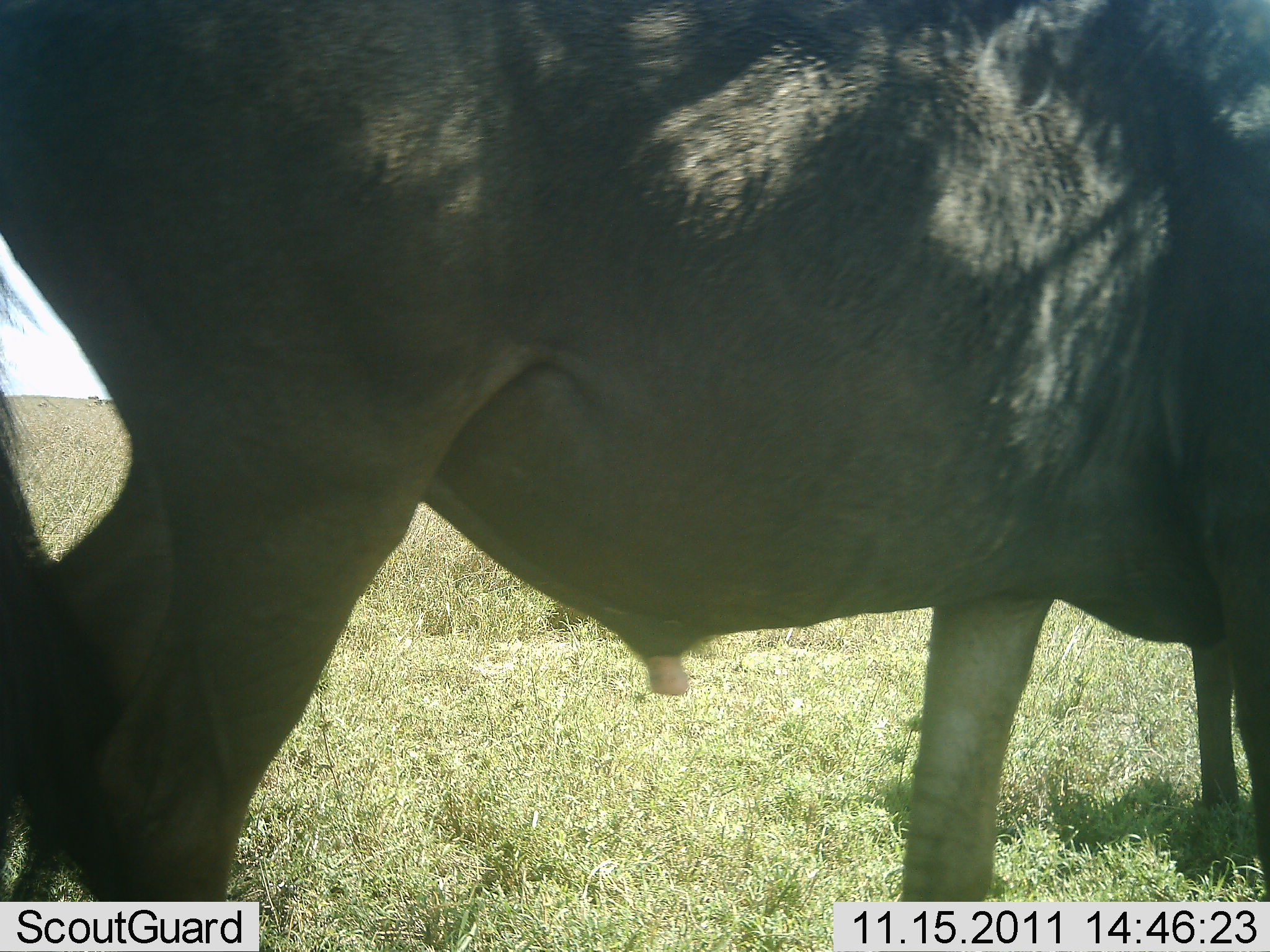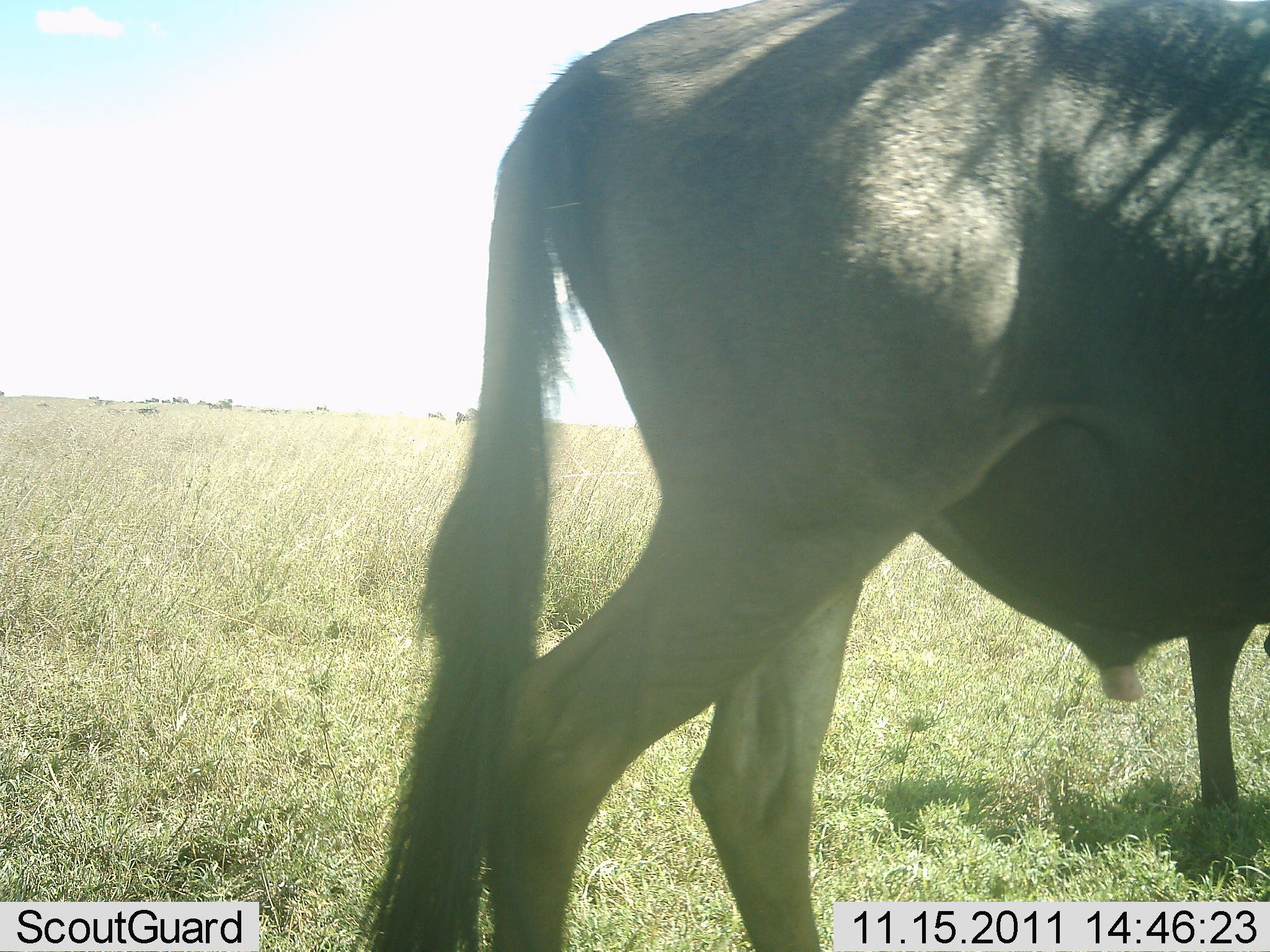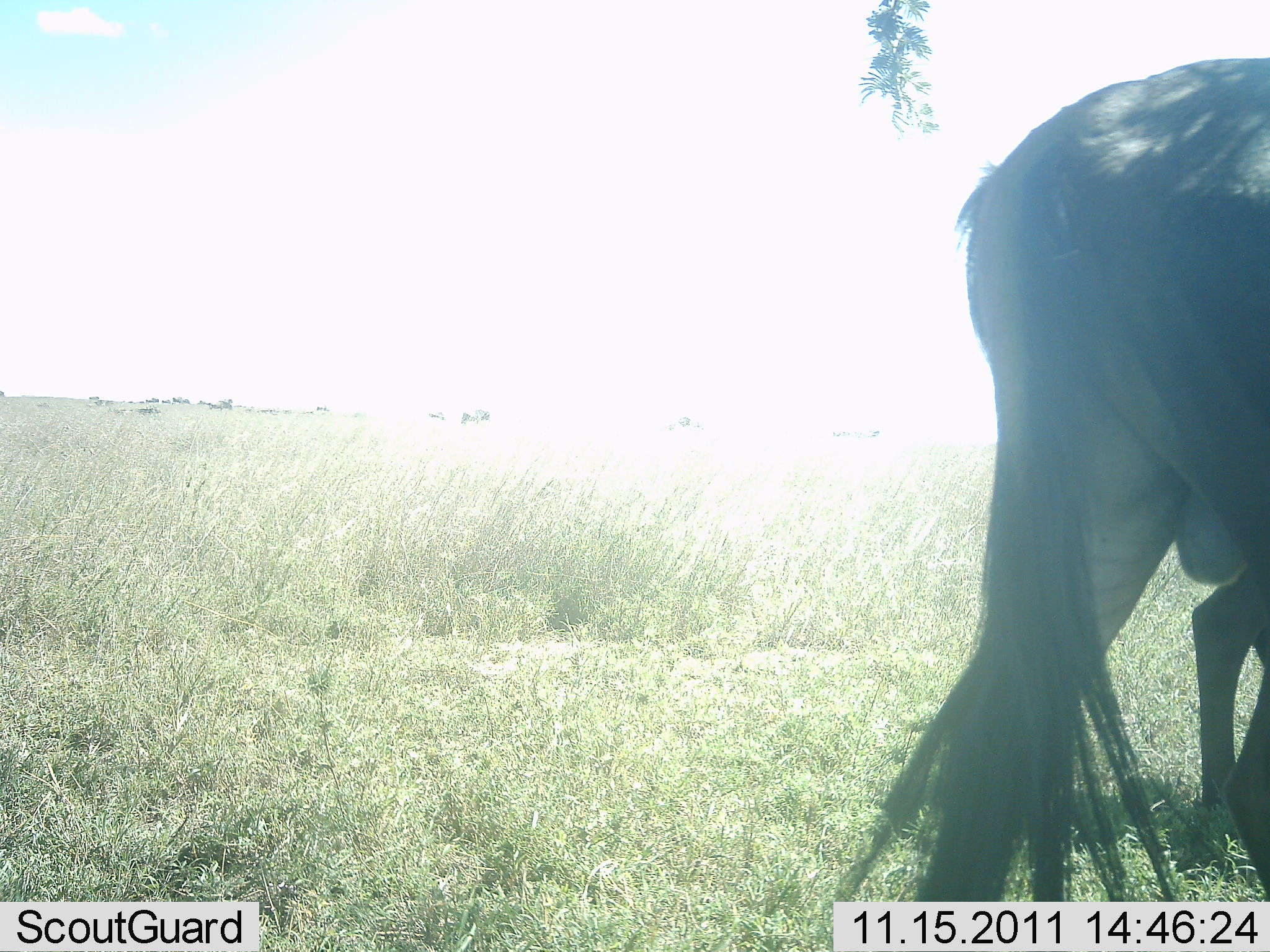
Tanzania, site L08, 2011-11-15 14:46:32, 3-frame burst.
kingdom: Animalia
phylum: Chordata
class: Mammalia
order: Artiodactyla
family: Bovidae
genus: Connochaetes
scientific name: Connochaetes taurinus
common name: blue wildebeest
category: wildebeest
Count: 2.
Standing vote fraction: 45%.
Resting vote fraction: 0%.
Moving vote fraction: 91%.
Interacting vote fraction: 0%.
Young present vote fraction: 0%.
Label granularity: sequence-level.